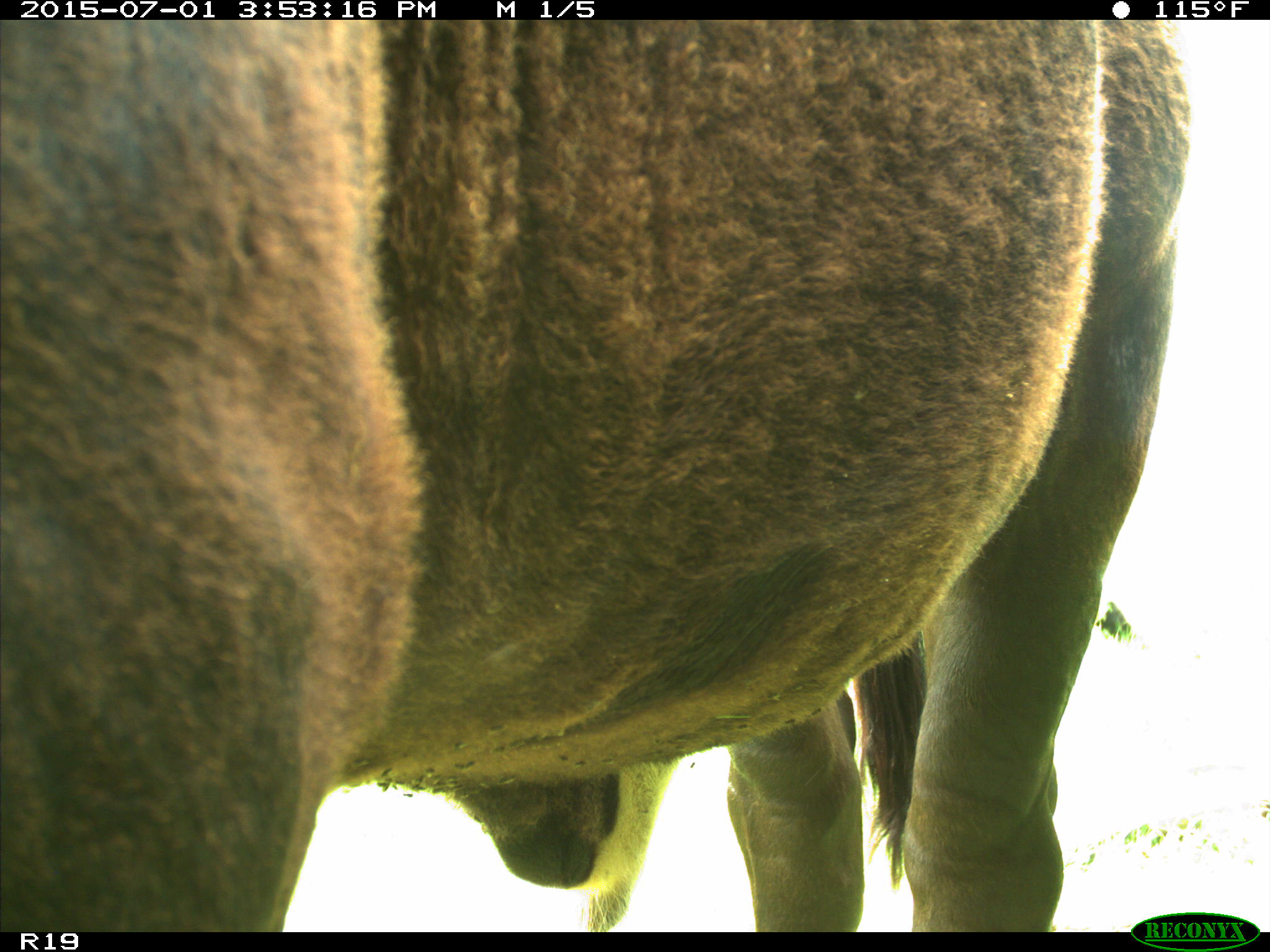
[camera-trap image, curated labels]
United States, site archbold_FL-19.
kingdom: Animalia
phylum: Chordata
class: Mammalia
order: Artiodactyla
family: Bovidae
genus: Bos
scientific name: Bos taurus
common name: domestic cow